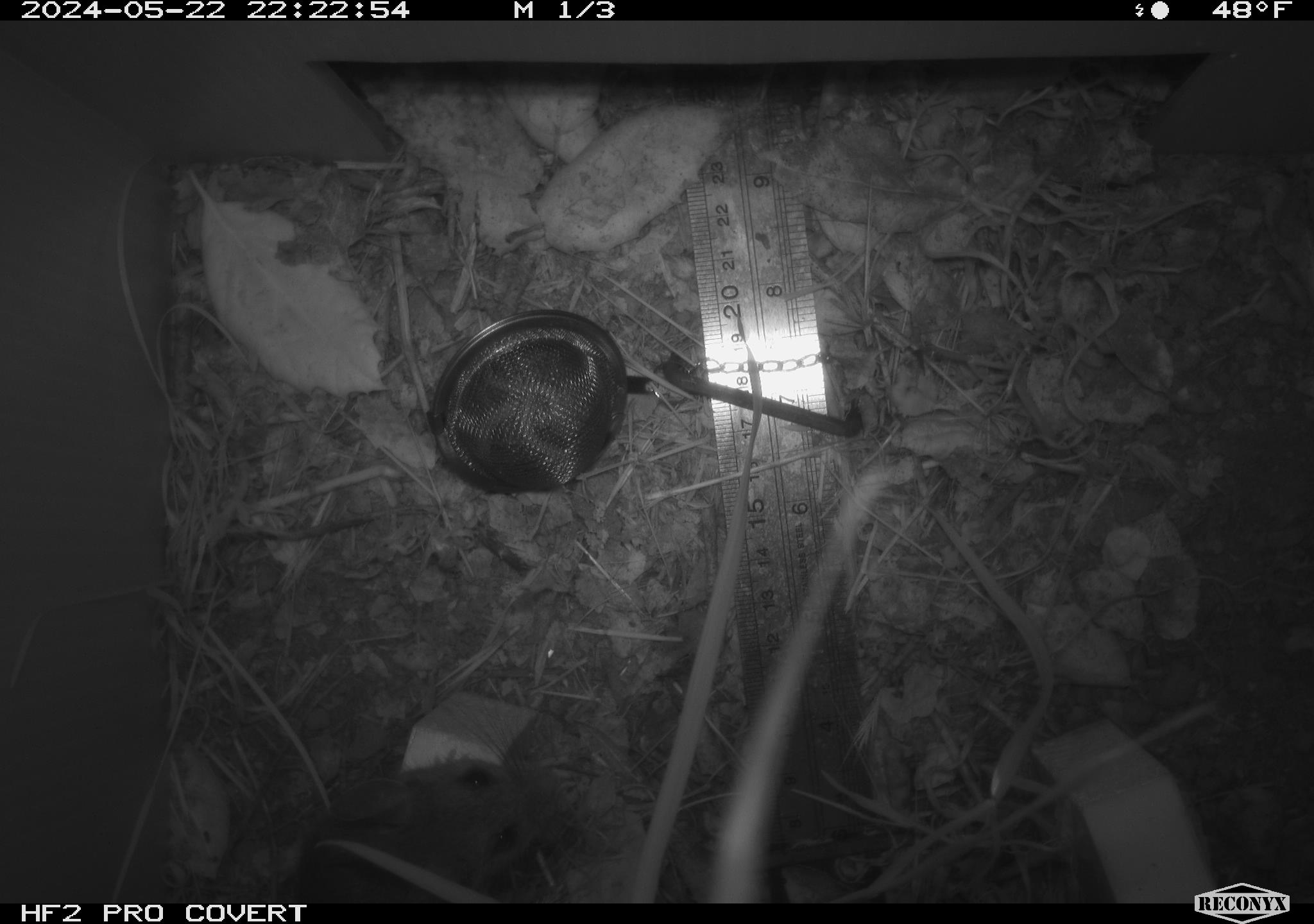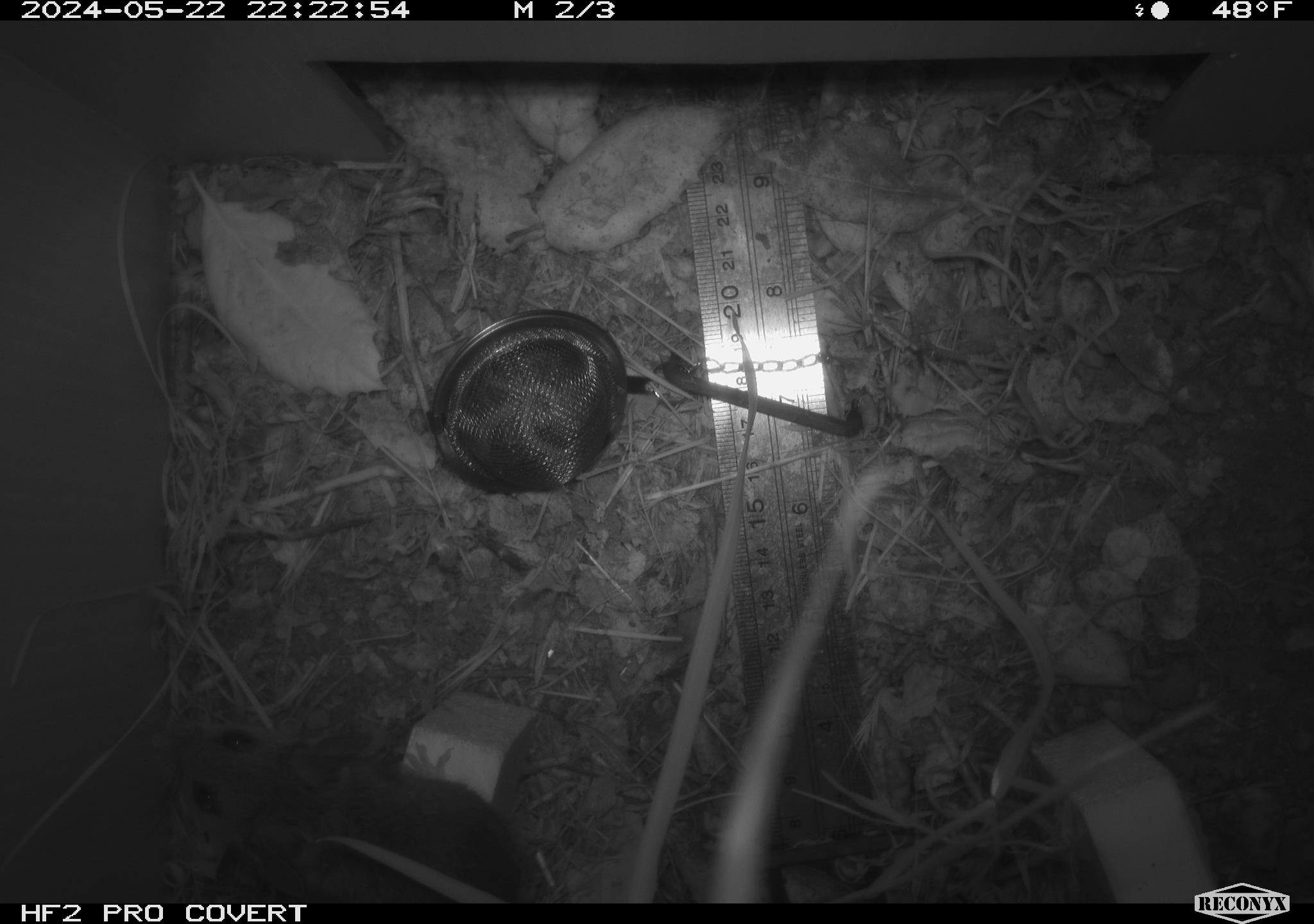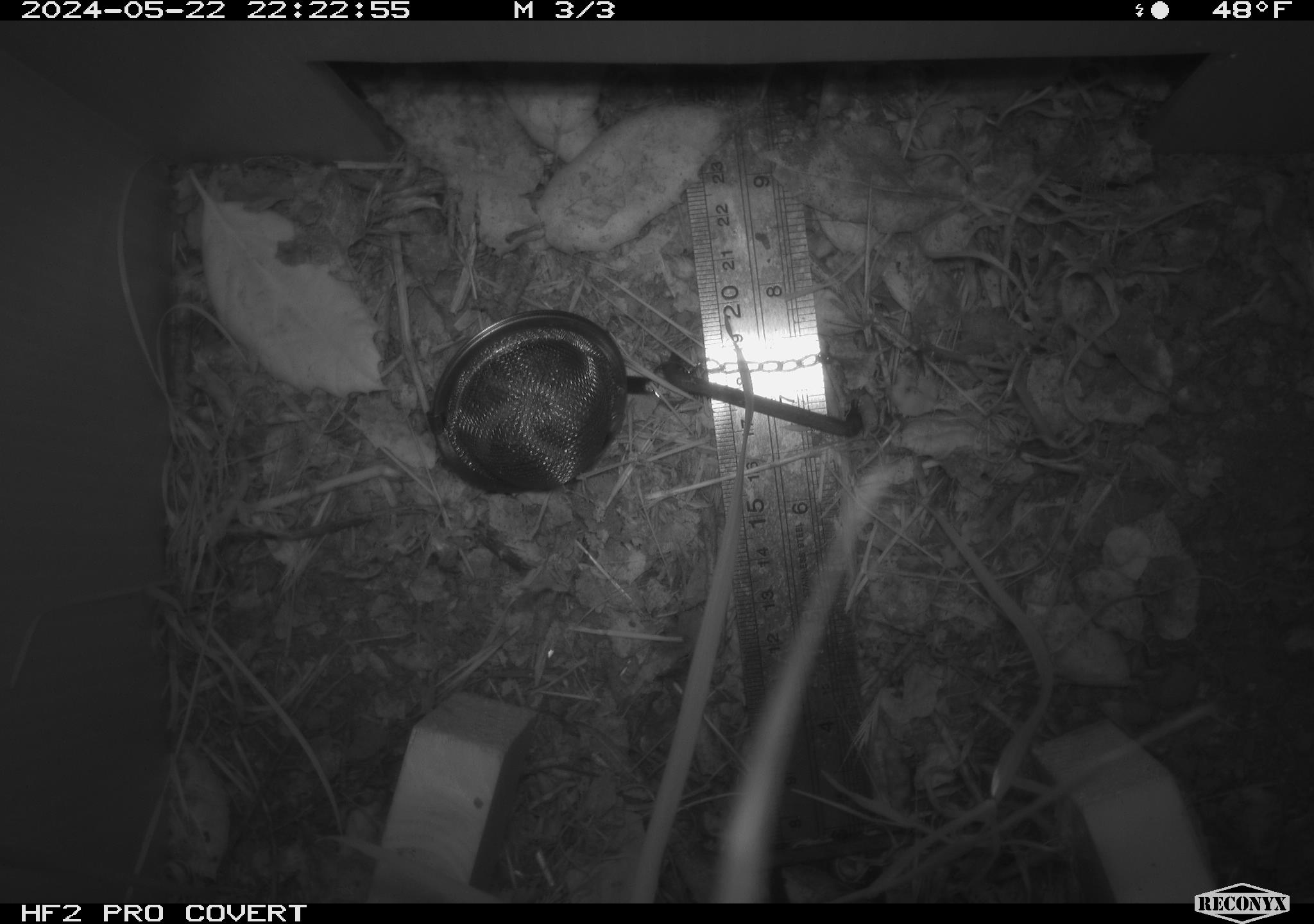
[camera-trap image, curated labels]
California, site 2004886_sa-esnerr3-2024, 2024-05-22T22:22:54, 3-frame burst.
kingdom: Animalia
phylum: Chordata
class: Mammalia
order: Rodentia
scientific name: Rodentia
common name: rodent